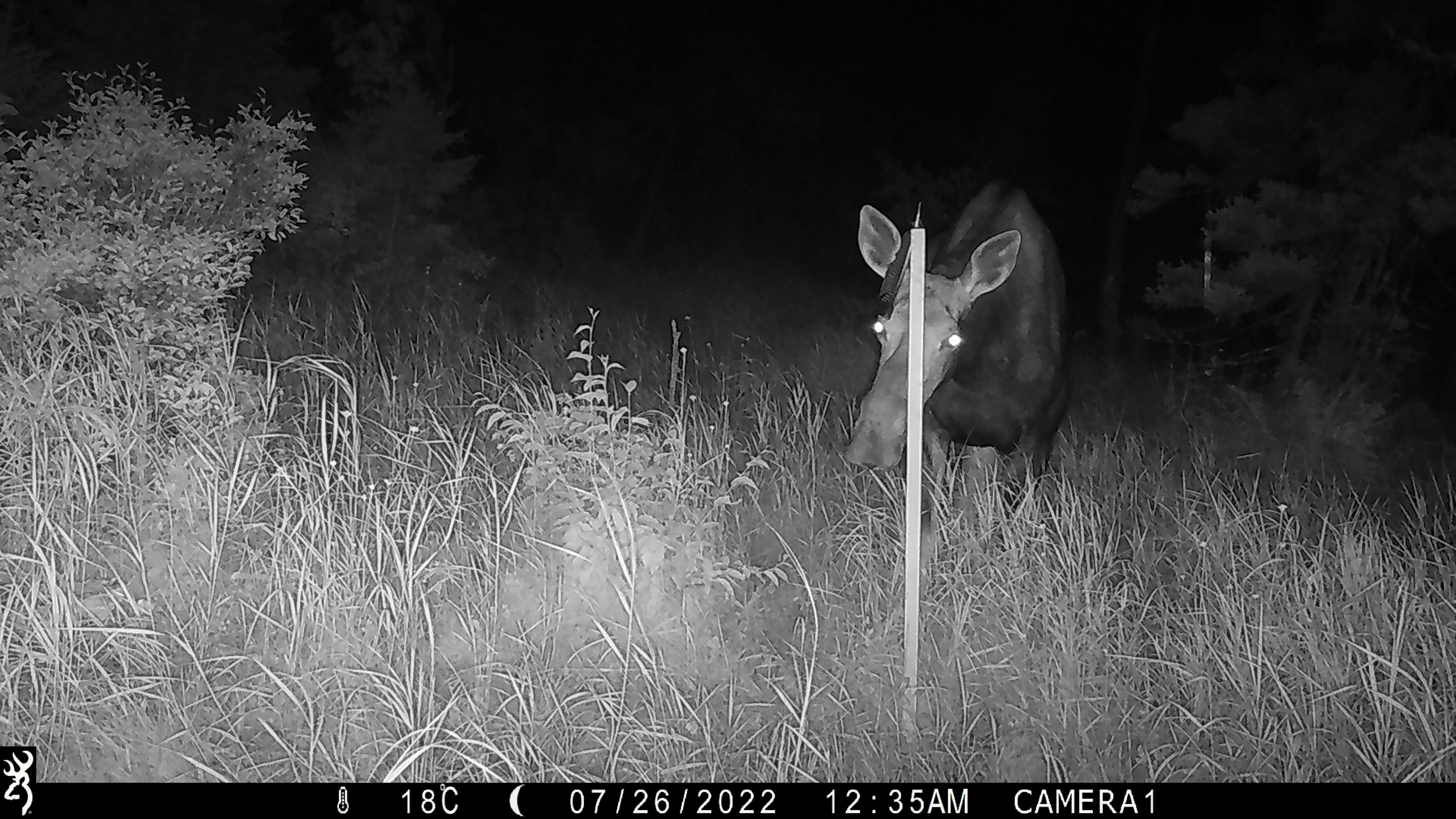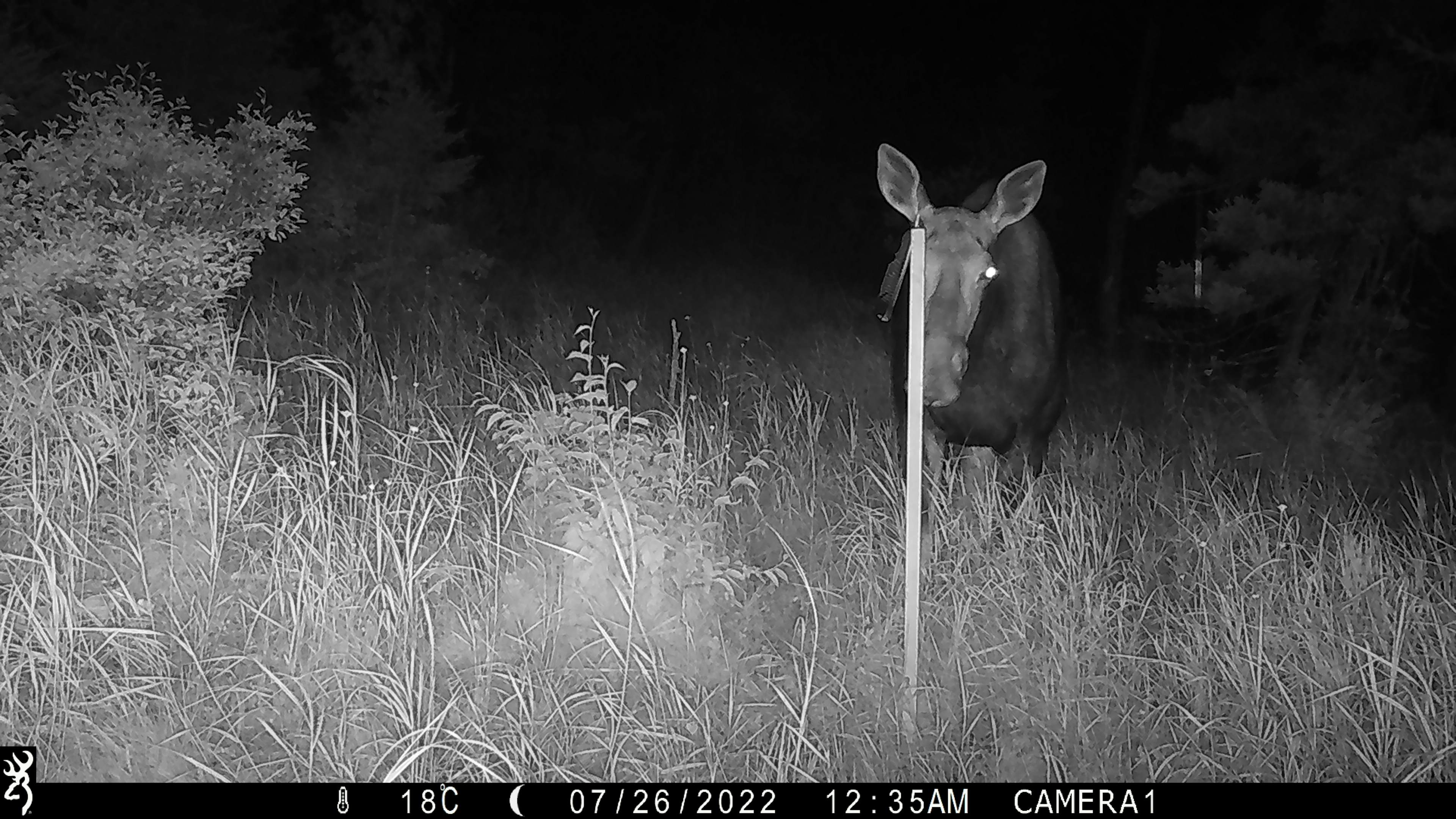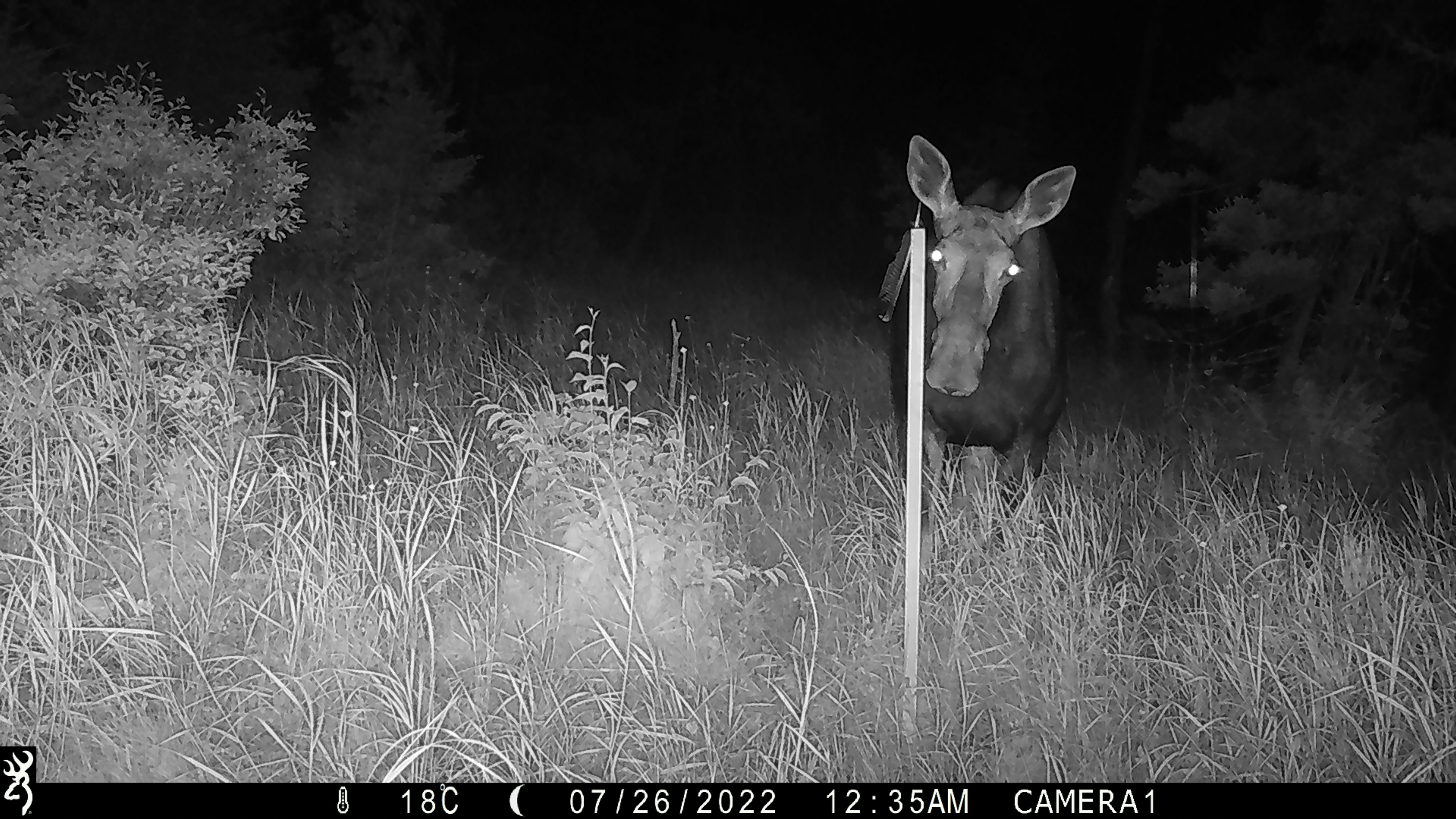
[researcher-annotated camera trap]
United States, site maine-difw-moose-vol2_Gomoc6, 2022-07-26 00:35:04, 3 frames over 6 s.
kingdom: Animalia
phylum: Chordata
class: Mammalia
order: Artiodactyla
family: Cervidae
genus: Alces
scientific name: Alces alces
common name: moose